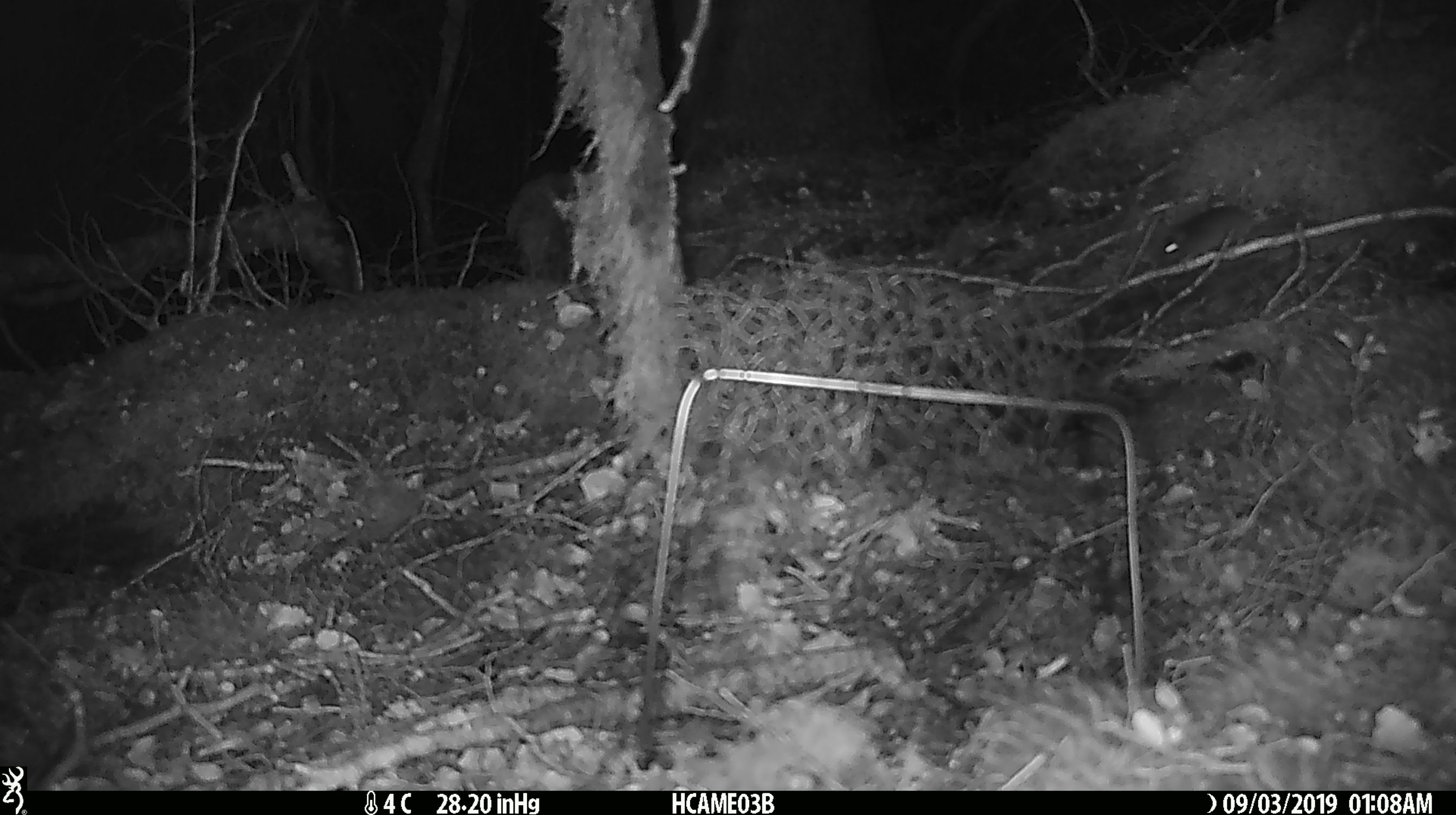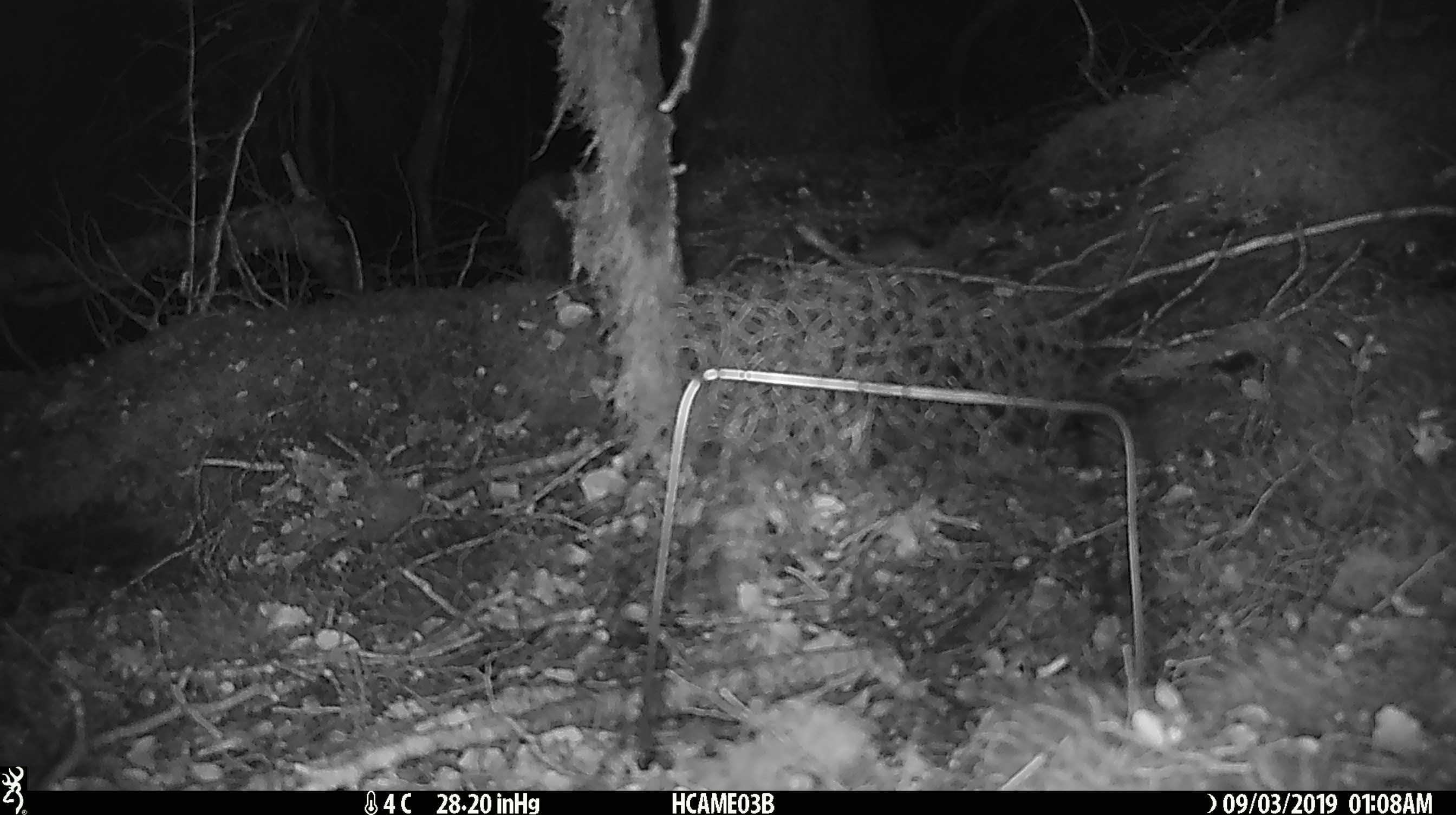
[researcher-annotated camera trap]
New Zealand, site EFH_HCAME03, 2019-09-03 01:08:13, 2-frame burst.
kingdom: Animalia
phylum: Chordata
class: Mammalia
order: Rodentia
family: Muridae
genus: Mus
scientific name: Mus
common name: mouse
Mouse (Mus).